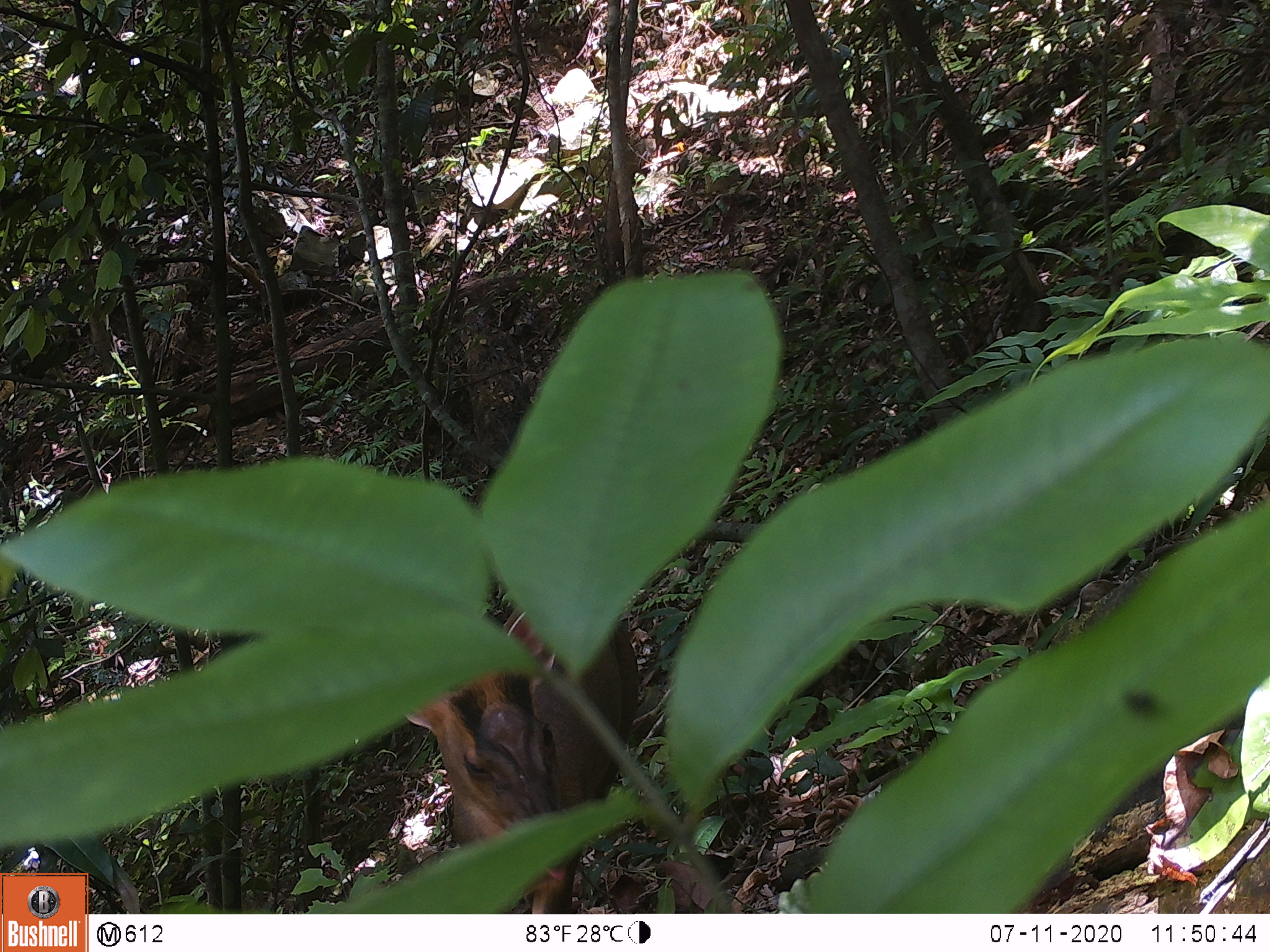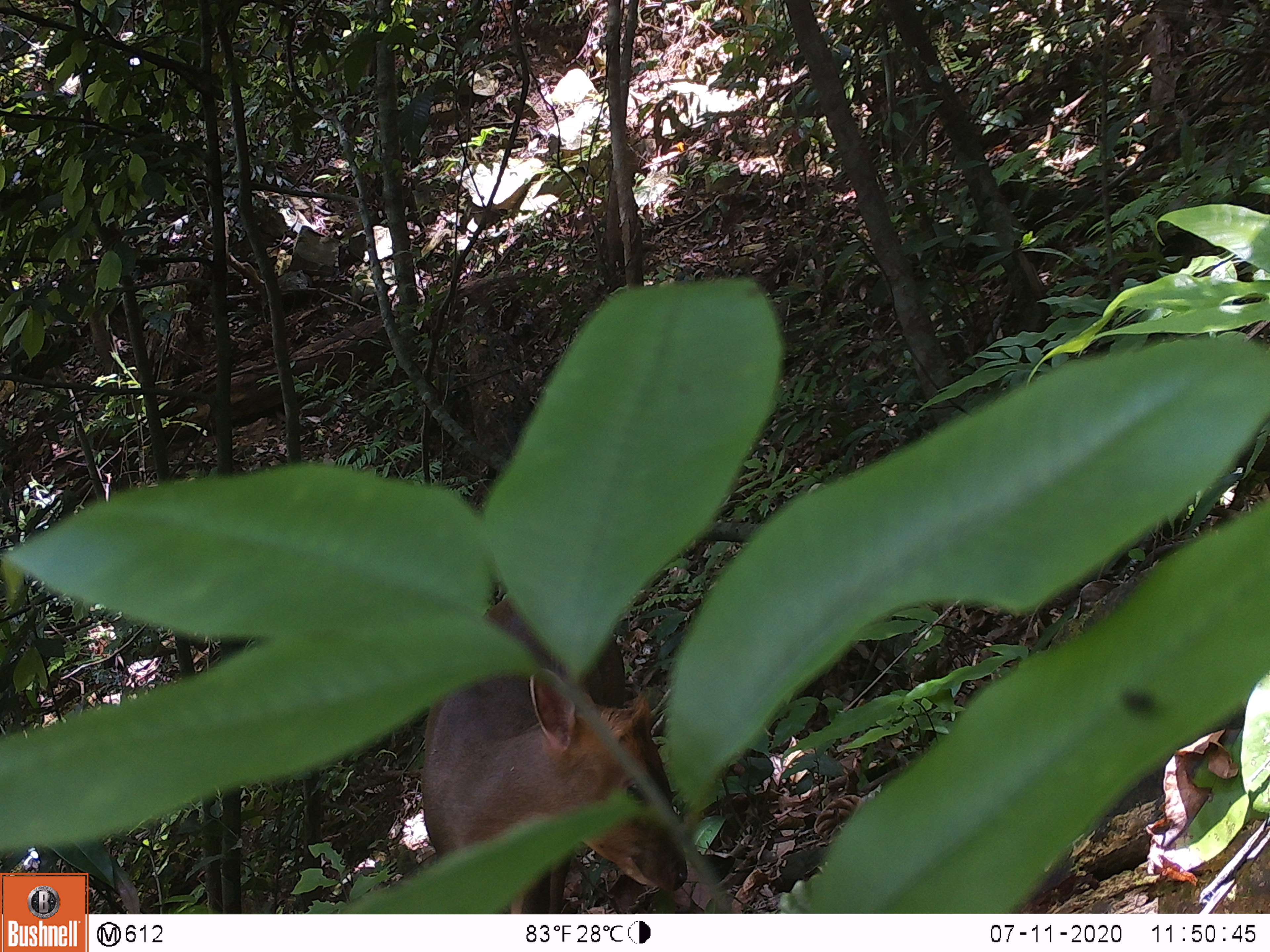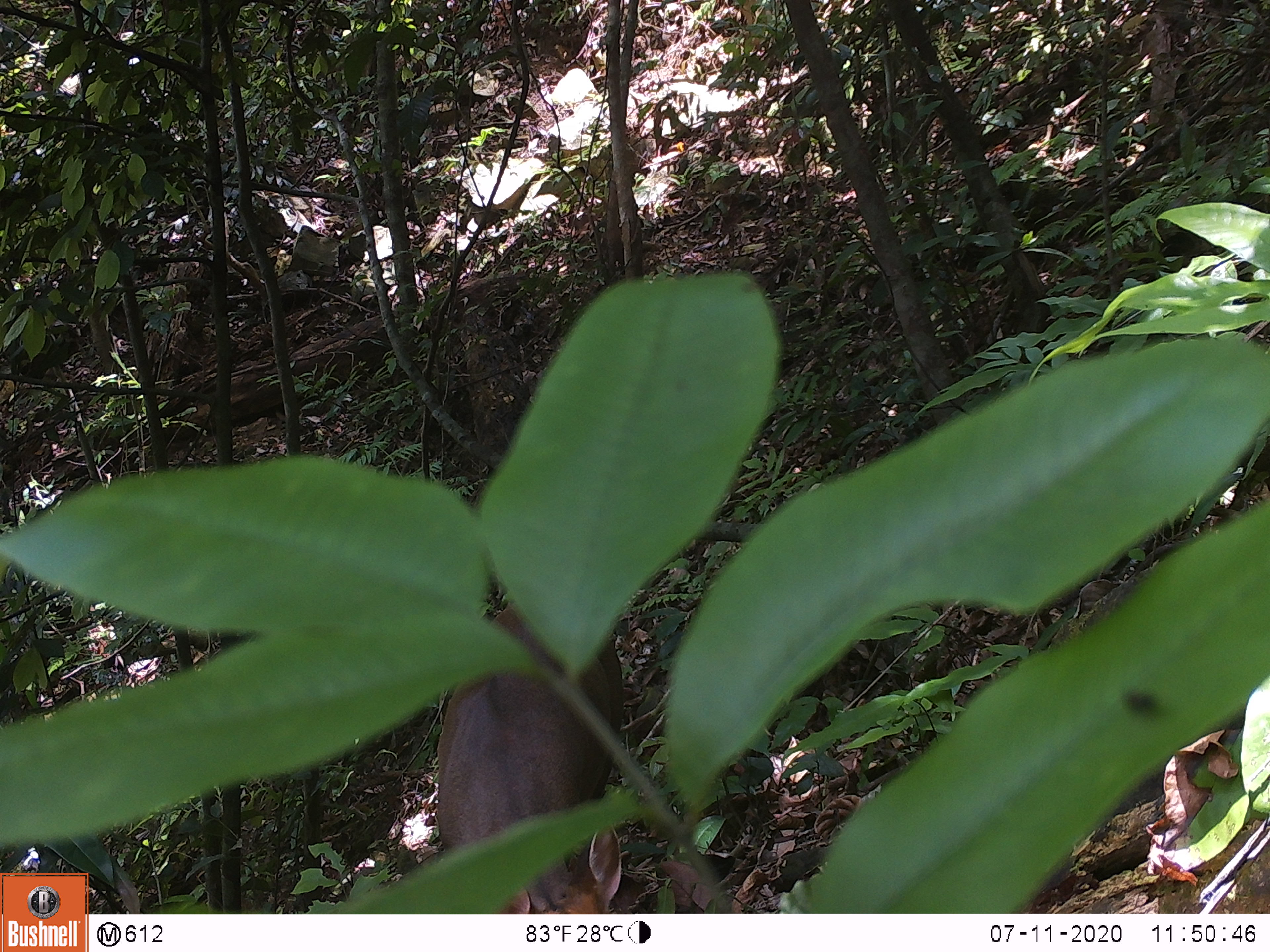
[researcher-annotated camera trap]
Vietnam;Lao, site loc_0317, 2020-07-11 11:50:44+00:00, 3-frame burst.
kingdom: Animalia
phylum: Chordata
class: Mammalia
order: Artiodactyla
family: Cervidae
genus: Muntiacus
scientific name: Muntiacus rooseveltorum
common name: roosevelt's muntjac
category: roosevelts muntjac group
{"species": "roosevelts muntjac group (roosevelt's muntjac) (Muntiacus rooseveltorum)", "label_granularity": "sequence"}